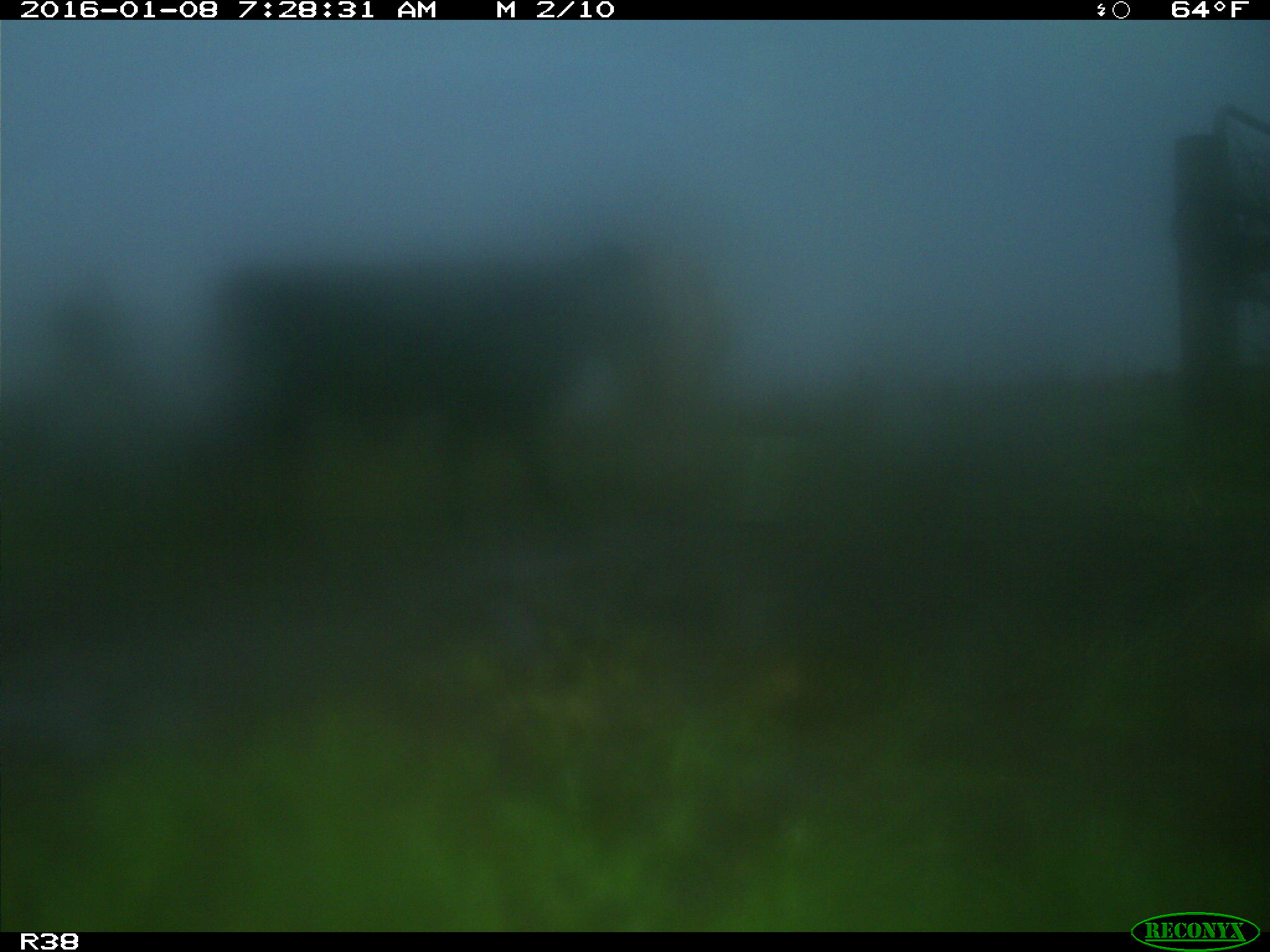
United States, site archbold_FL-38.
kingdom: Animalia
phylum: Chordata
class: Mammalia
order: Artiodactyla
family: Bovidae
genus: Bos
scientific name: Bos taurus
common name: domestic cow